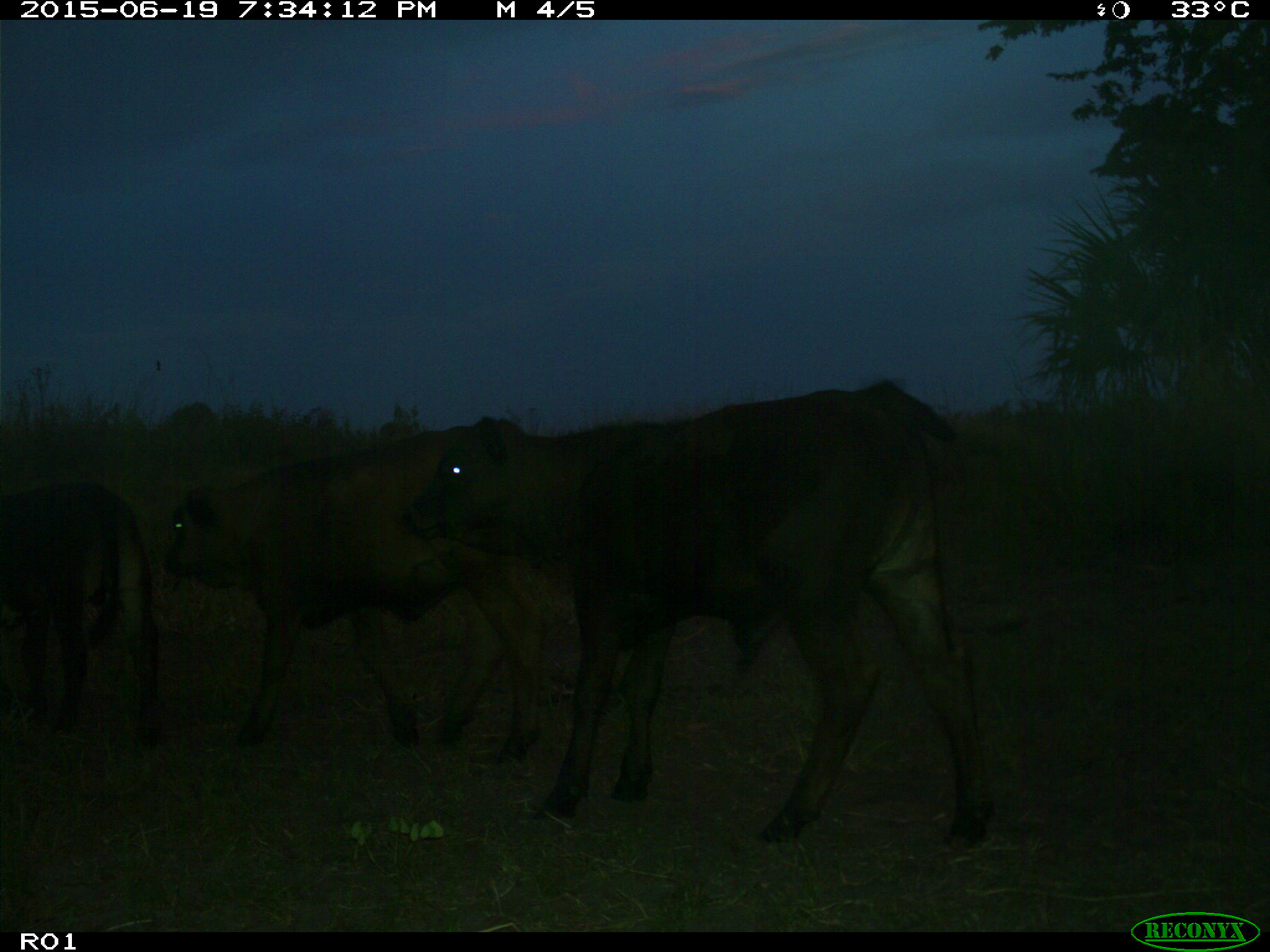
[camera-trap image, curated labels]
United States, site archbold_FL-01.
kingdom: Animalia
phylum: Chordata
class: Mammalia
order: Artiodactyla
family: Bovidae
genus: Bos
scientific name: Bos taurus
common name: domestic cow